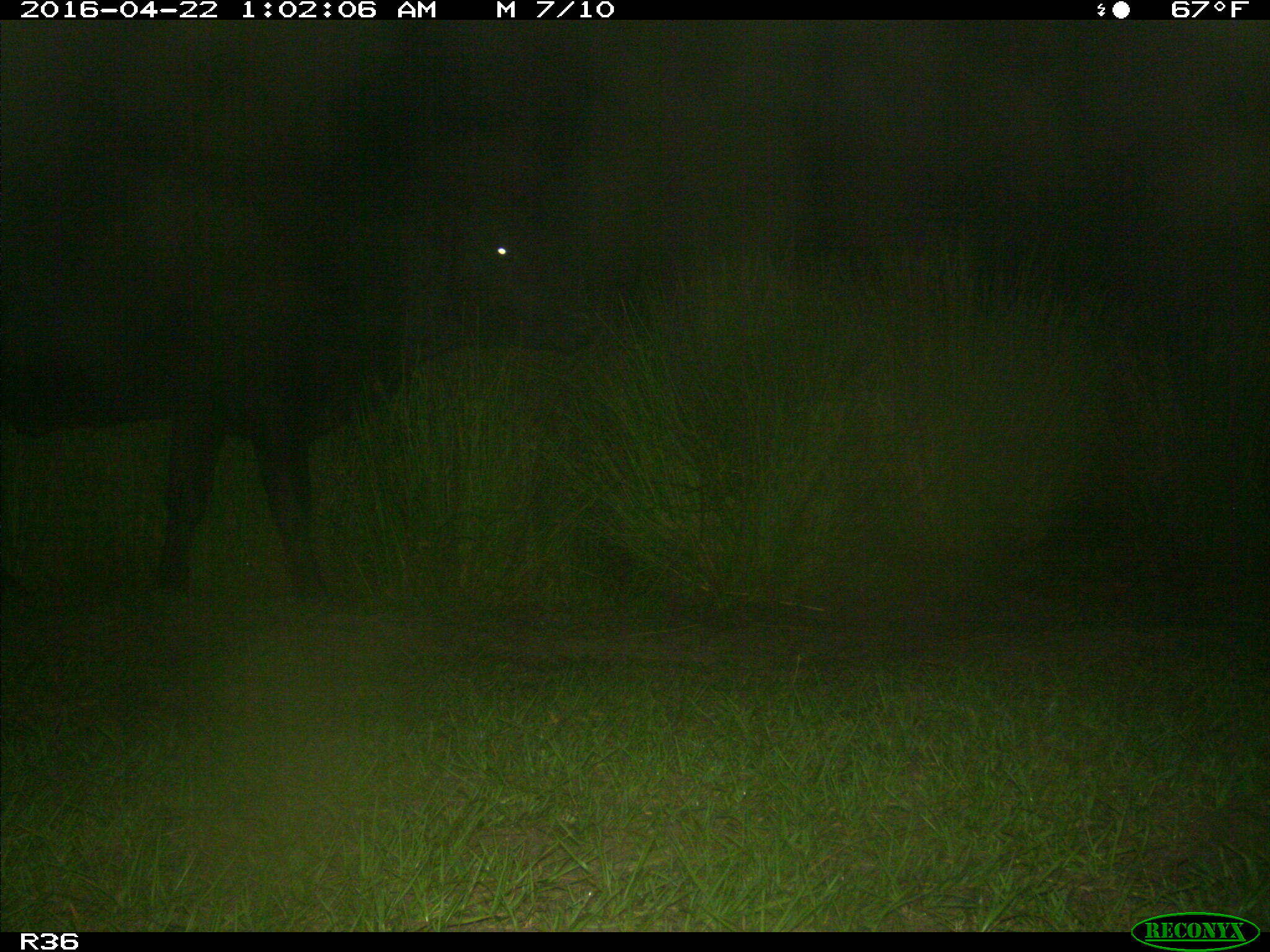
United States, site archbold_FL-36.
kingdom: Animalia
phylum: Chordata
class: Mammalia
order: Artiodactyla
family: Bovidae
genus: Bos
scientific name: Bos taurus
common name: domestic cow